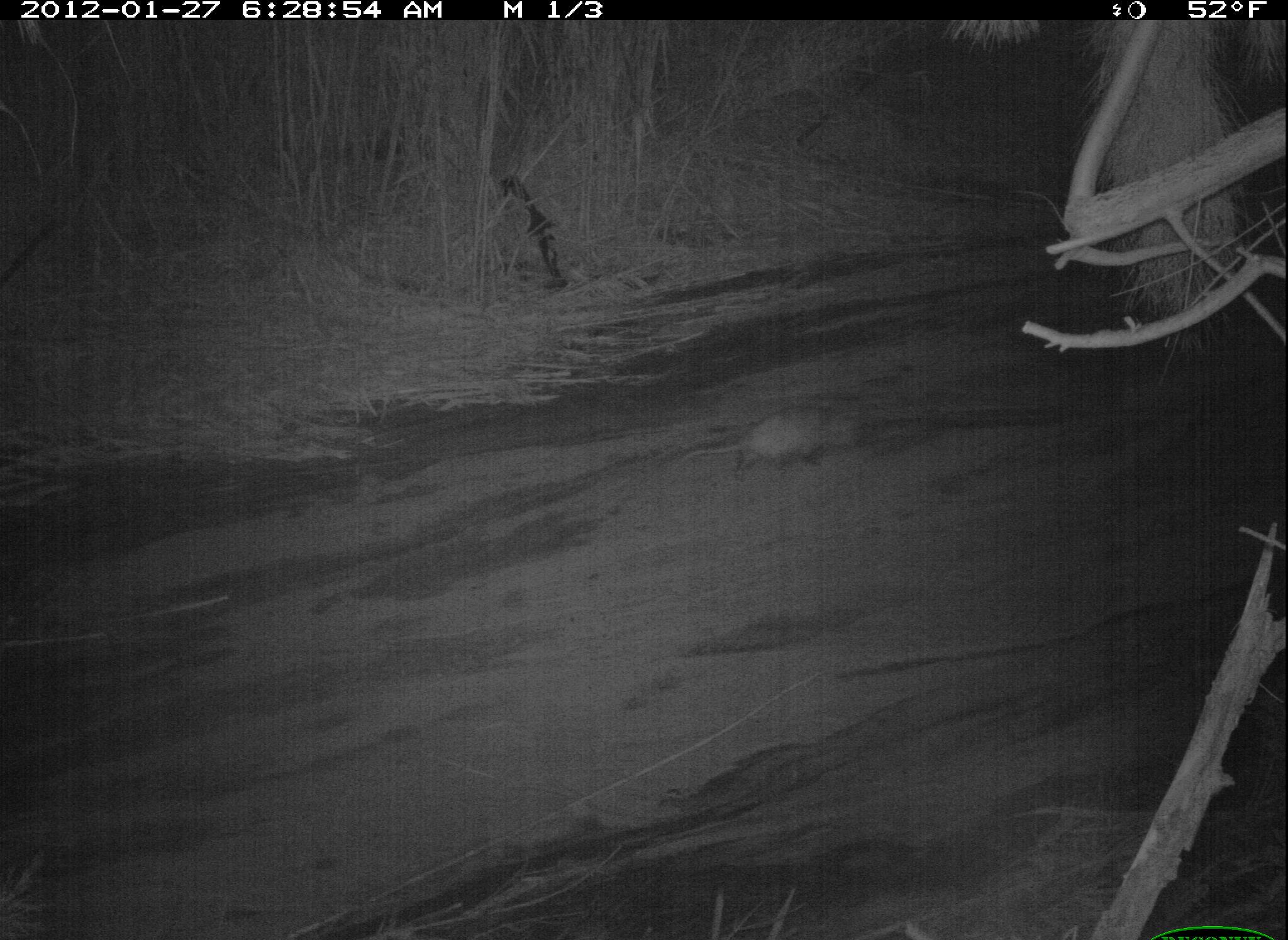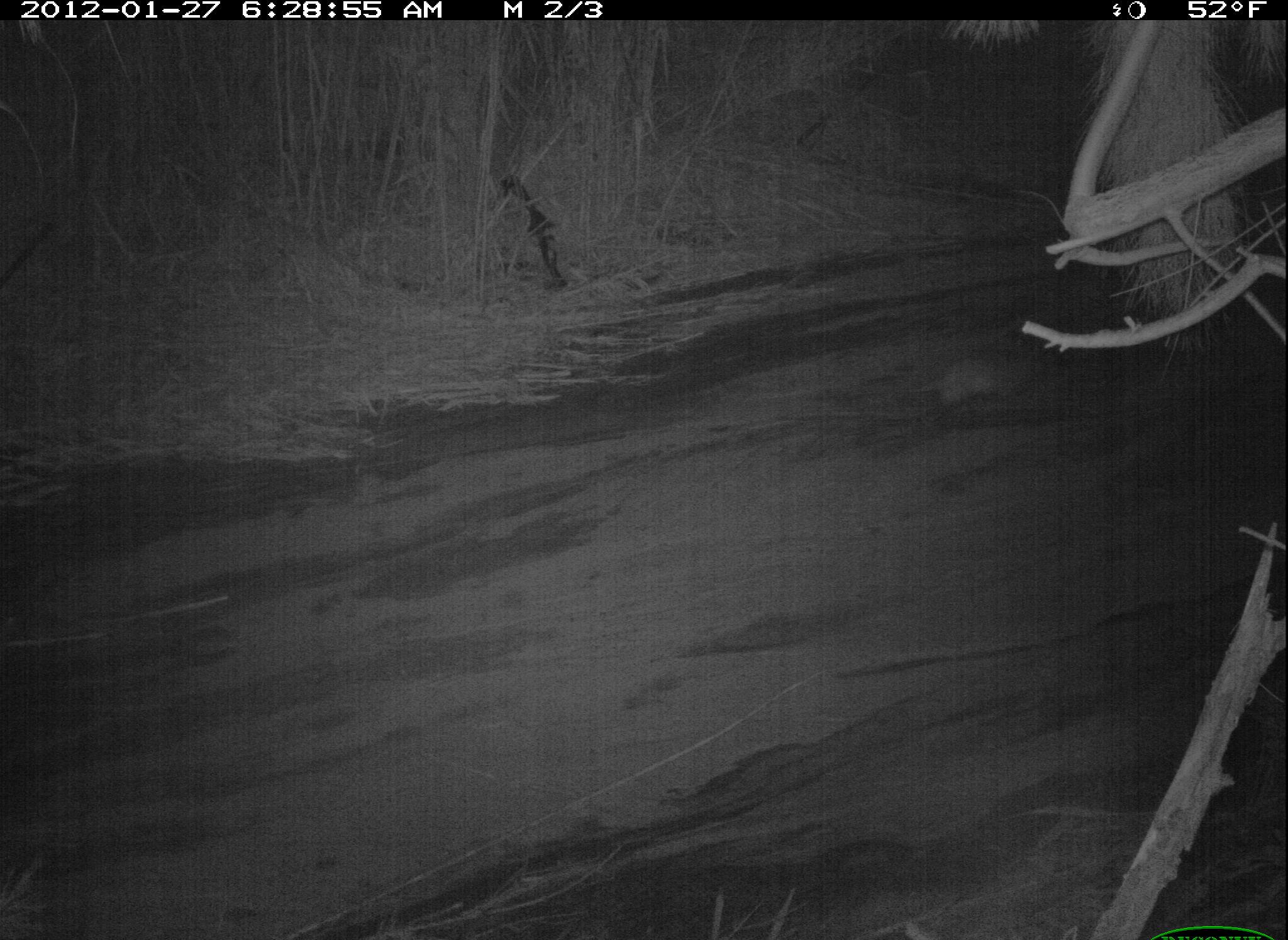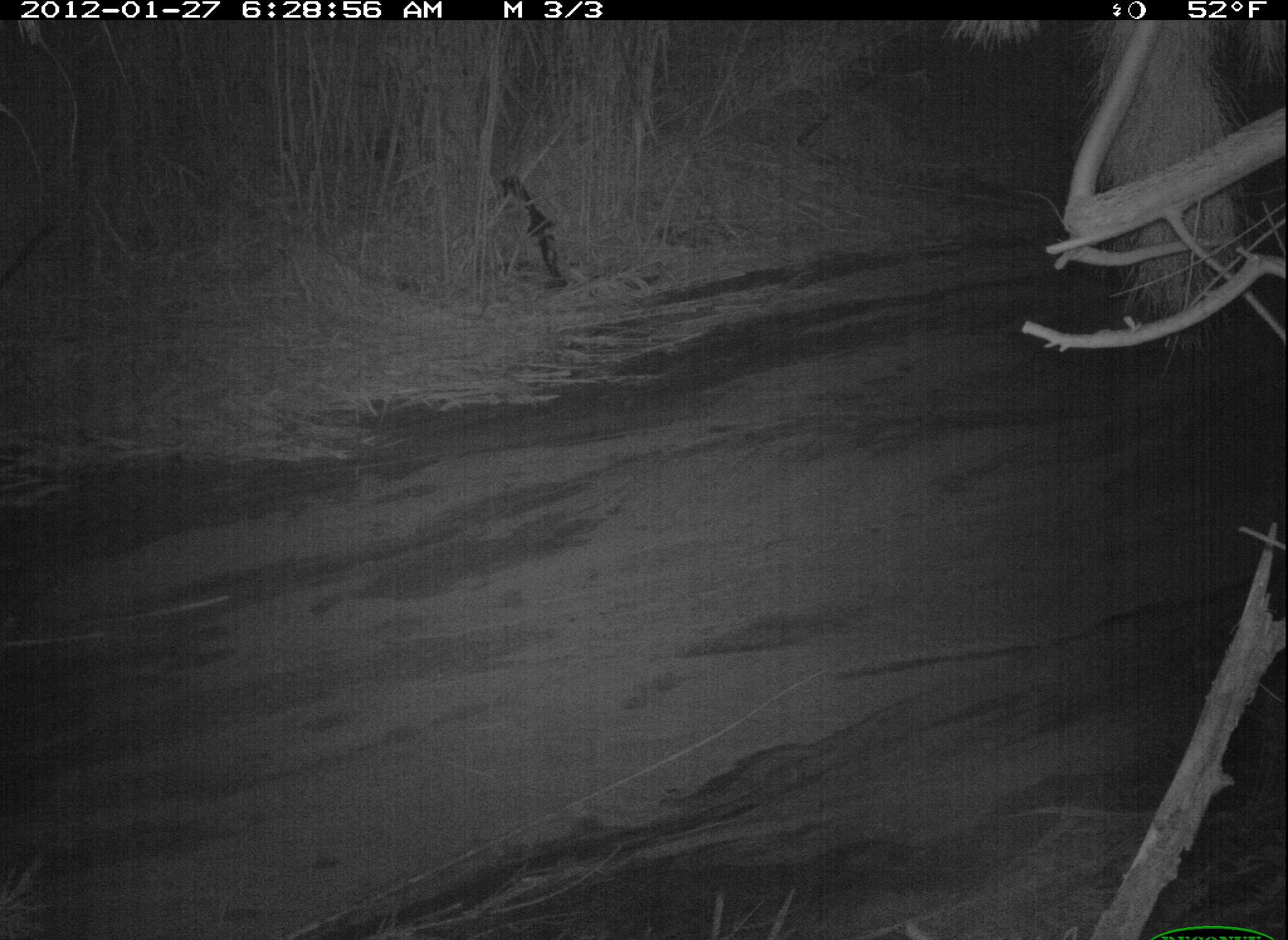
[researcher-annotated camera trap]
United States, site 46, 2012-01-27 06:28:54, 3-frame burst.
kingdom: Animalia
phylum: Chordata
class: Mammalia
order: Didelphimorphia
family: Didelphidae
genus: Didelphis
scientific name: Didelphis virginiana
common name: virginia opossum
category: opossum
Opossum (virginia opossum) (Didelphis virginiana).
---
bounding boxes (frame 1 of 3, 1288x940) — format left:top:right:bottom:
opossum: 670:390:887:496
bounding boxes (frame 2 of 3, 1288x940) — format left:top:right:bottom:
opossum: 887:332:1074:441